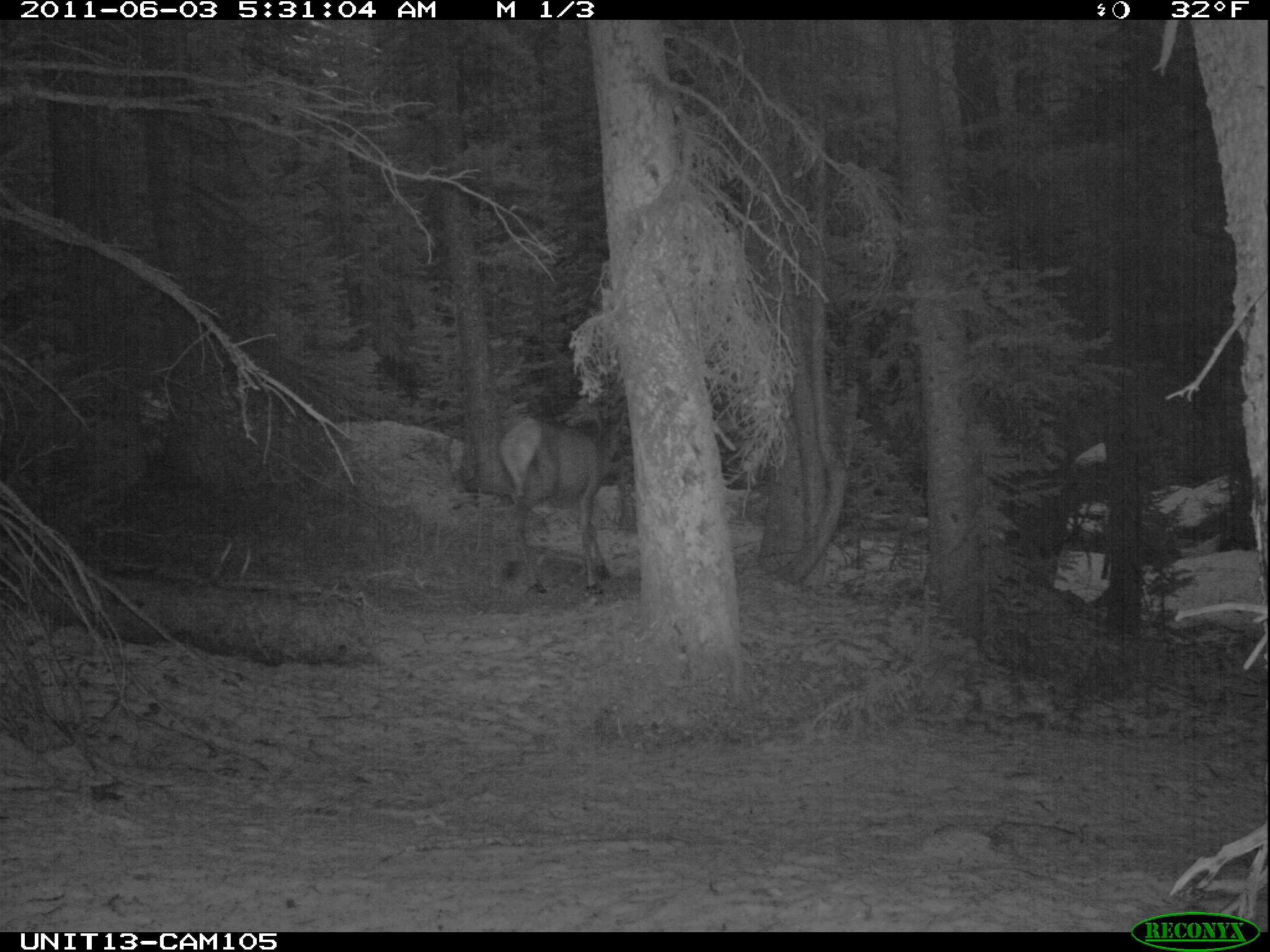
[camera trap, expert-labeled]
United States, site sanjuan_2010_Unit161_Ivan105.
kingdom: Animalia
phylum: Chordata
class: Mammalia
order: Artiodactyla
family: Cervidae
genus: Cervus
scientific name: Cervus elaphus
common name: red deer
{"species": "Cervus elaphus (red deer)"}